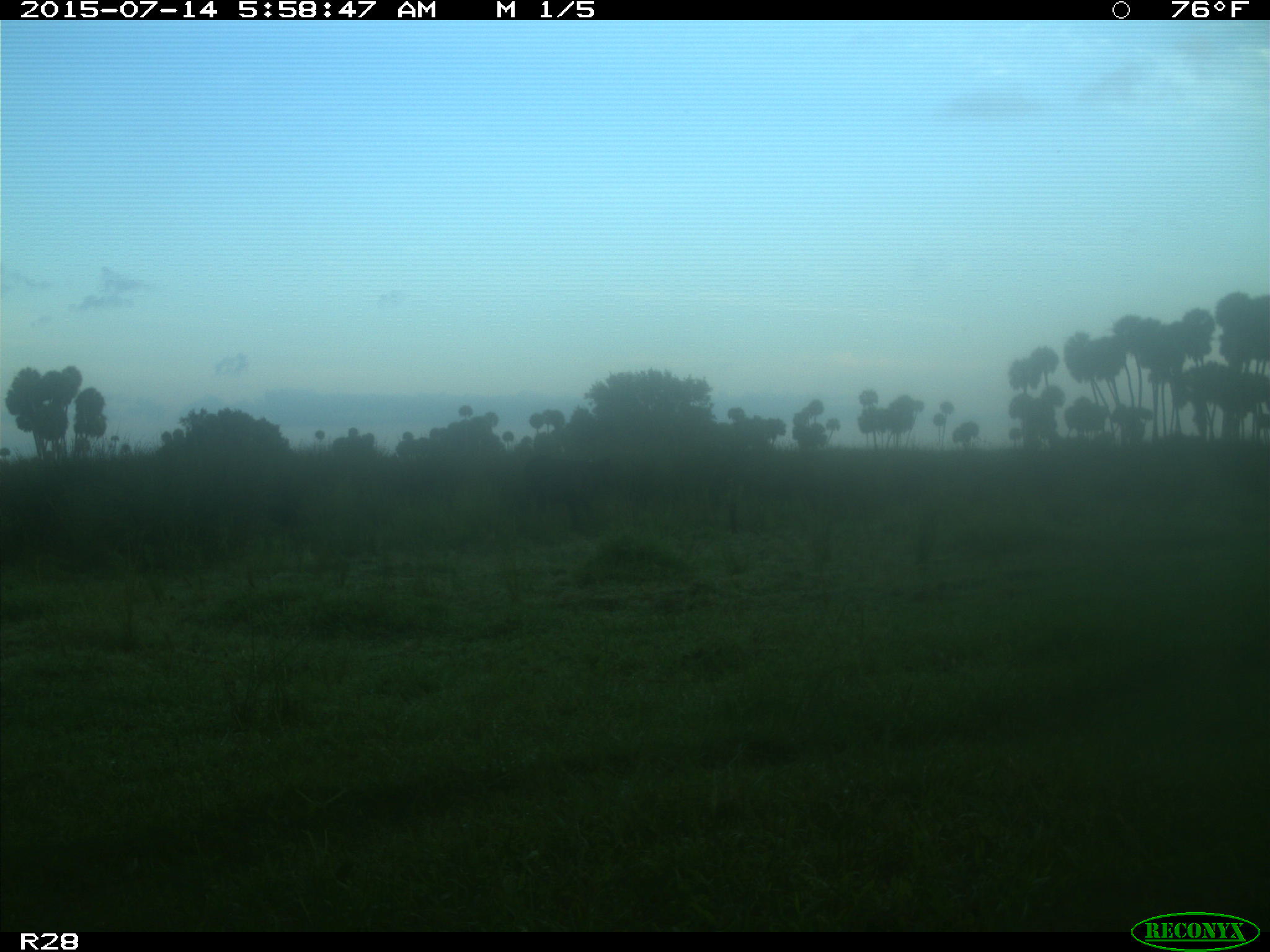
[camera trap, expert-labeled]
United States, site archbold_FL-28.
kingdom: Animalia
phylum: Chordata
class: Mammalia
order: Artiodactyla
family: Bovidae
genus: Bos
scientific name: Bos taurus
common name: domestic cow